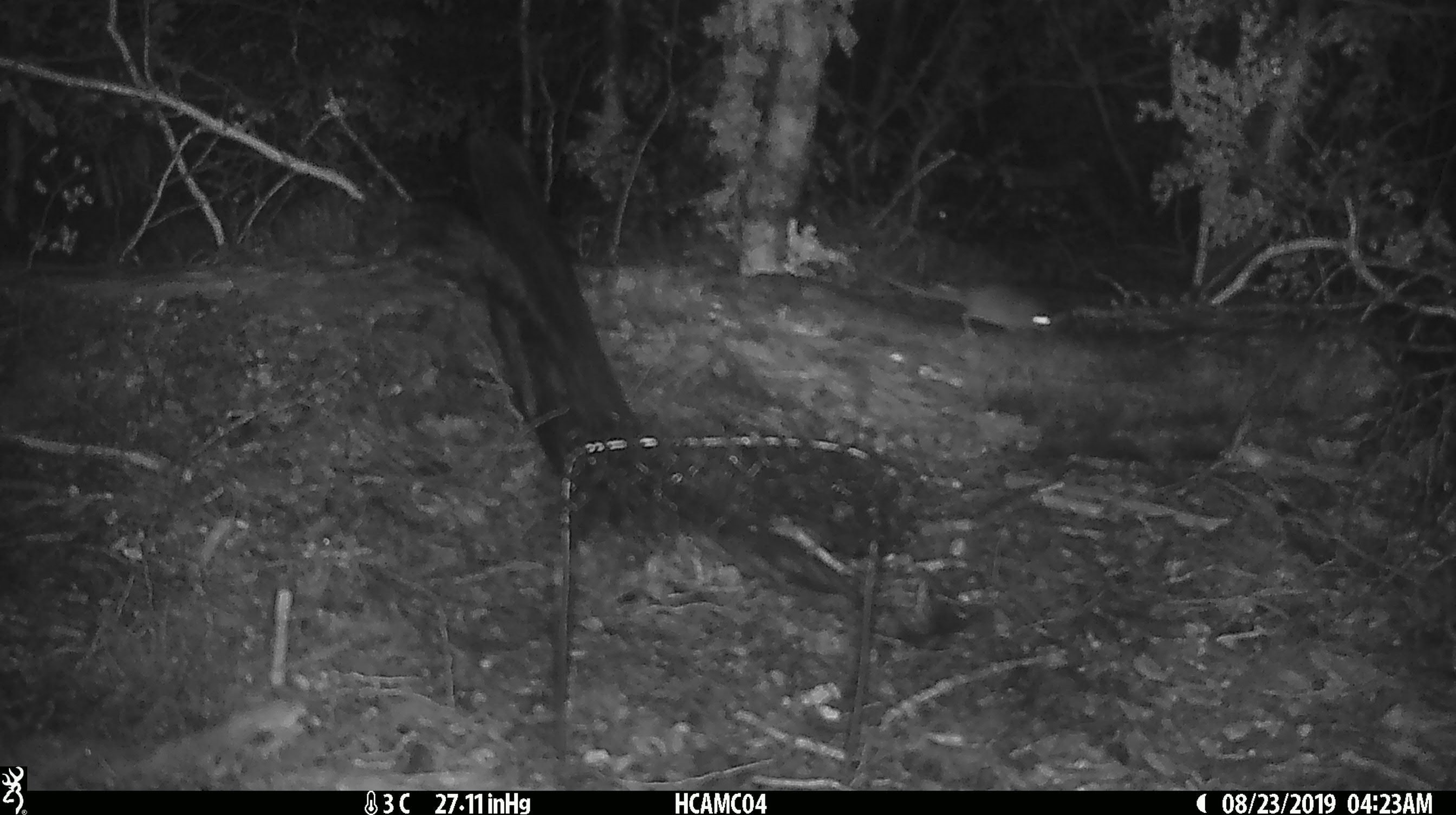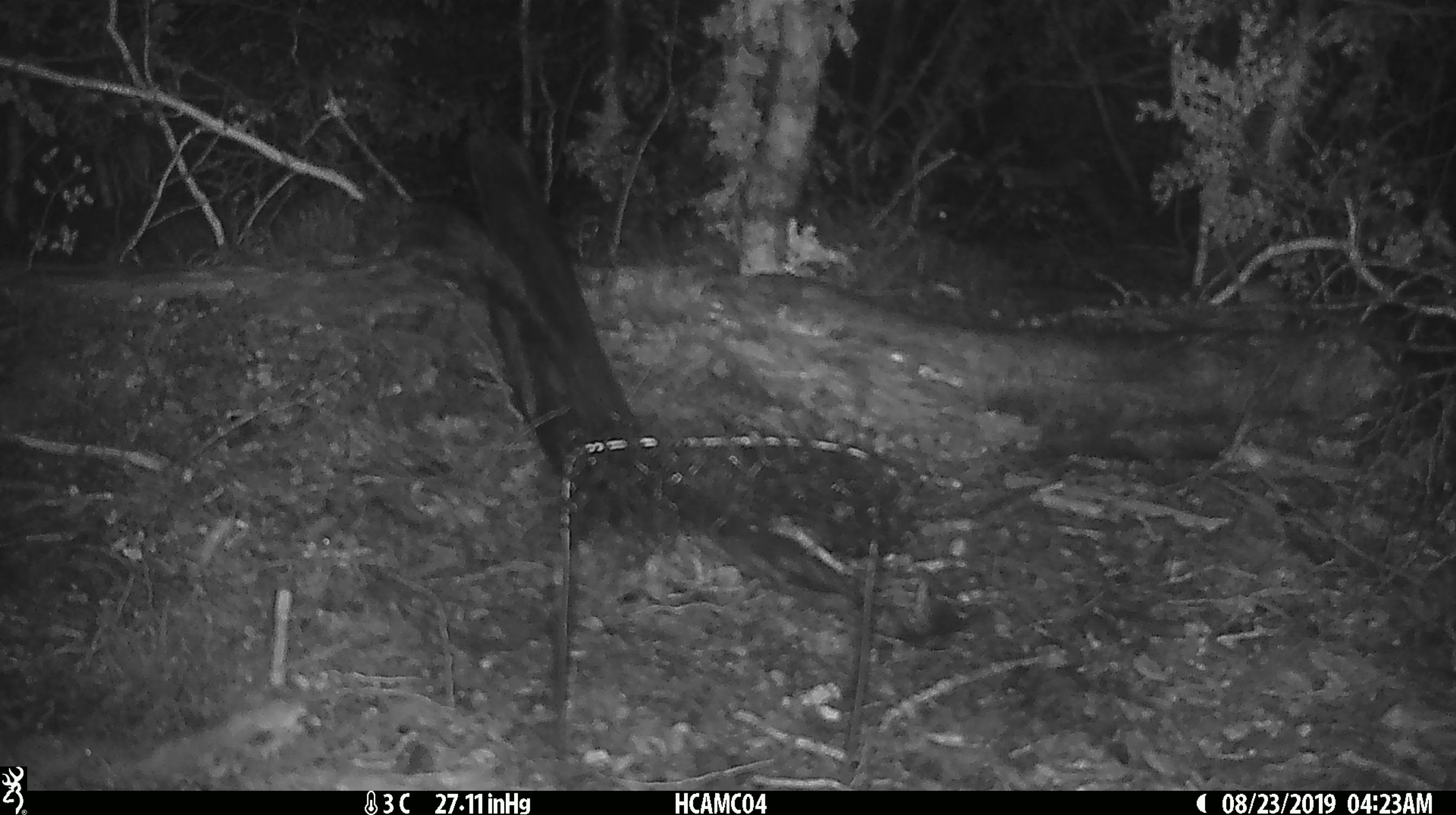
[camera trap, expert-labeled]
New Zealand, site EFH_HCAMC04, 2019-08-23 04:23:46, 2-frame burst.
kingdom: Animalia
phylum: Chordata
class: Mammalia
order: Rodentia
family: Muridae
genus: Mus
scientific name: Mus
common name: mouse